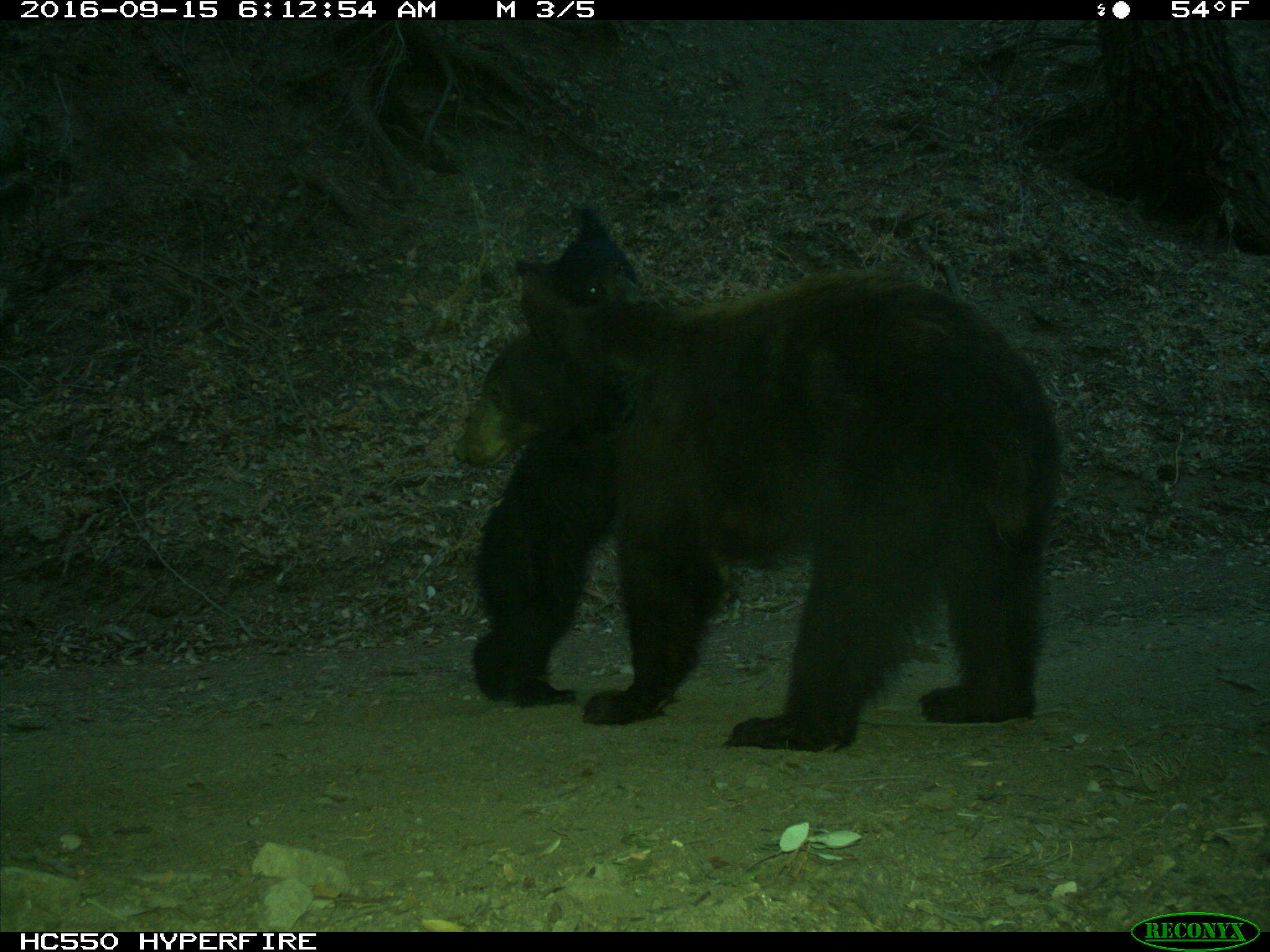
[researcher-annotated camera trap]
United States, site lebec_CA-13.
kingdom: Animalia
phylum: Chordata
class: Mammalia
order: Carnivora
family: Ursidae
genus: Ursus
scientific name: Ursus americanus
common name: american black bear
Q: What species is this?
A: Ursus americanus (american black bear).